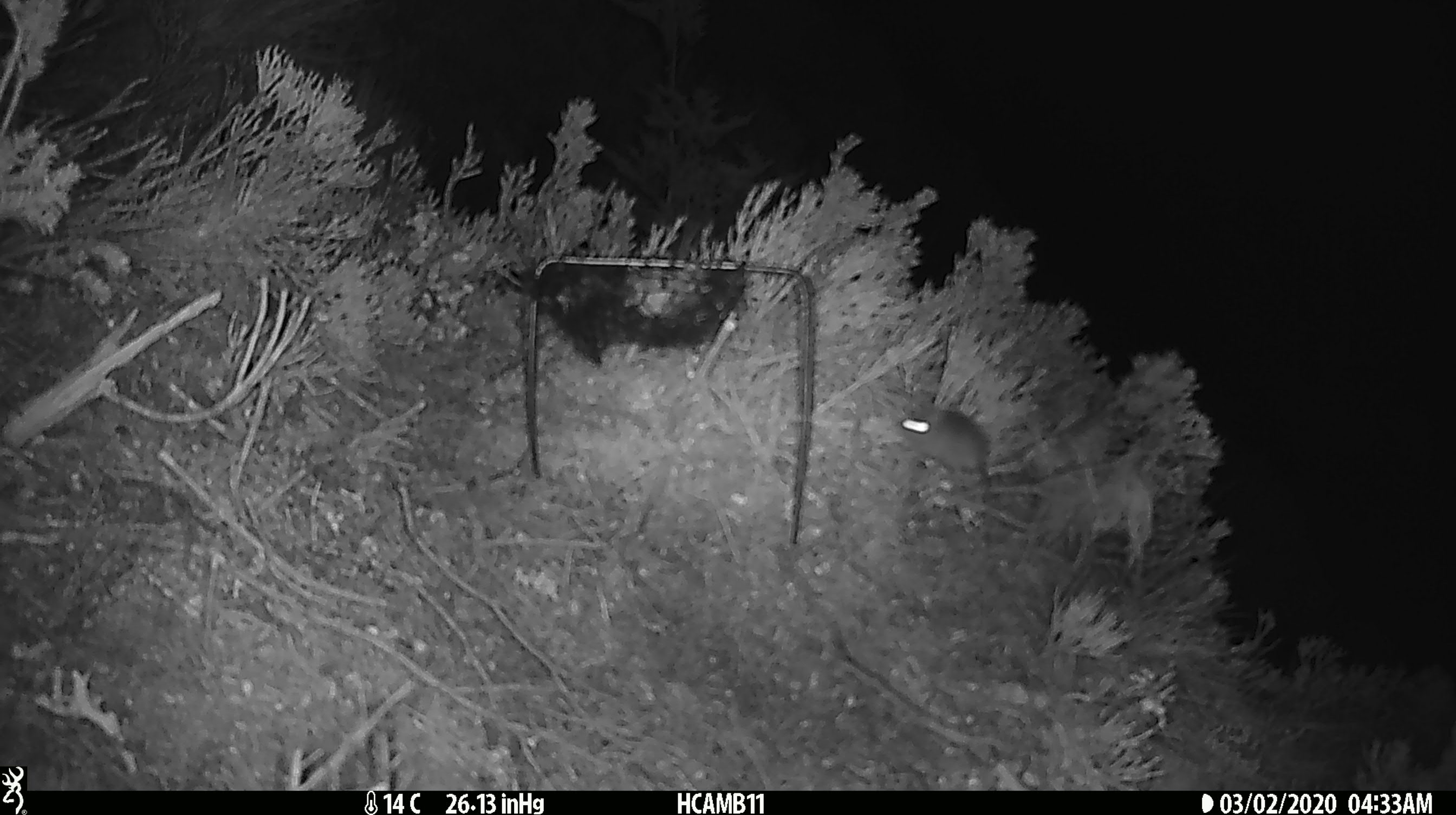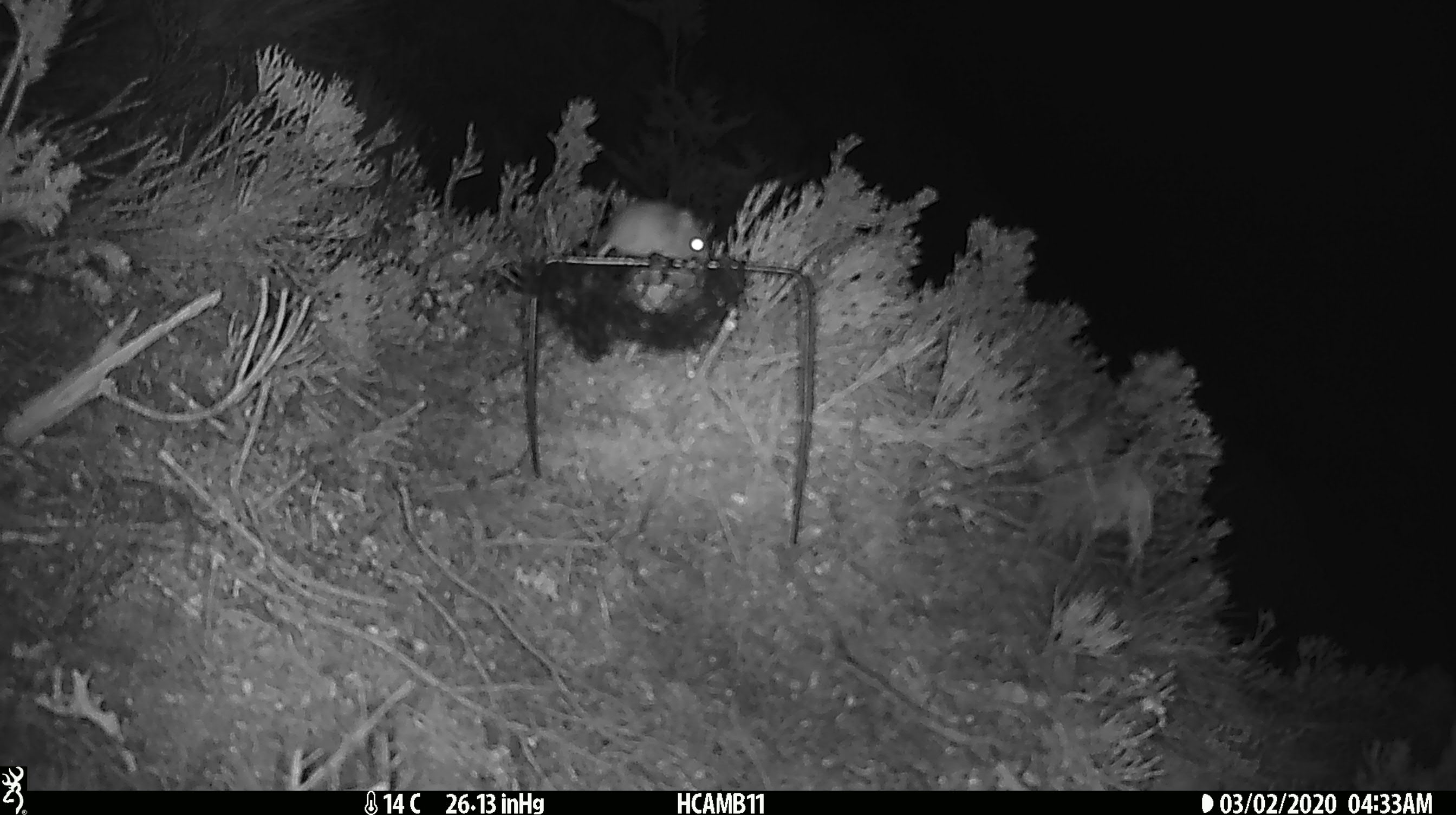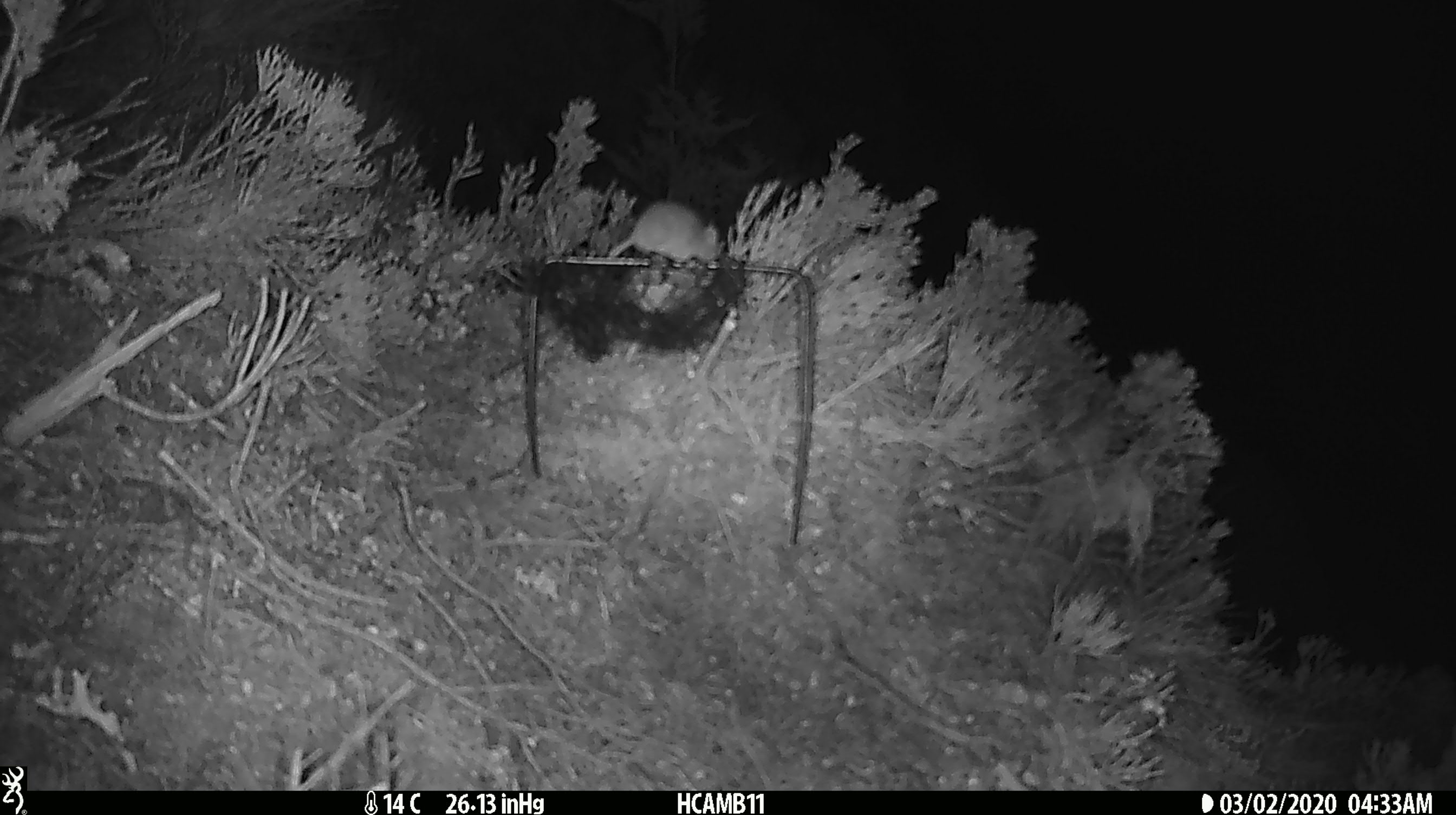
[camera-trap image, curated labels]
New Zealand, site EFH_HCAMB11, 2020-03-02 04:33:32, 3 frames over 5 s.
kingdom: Animalia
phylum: Chordata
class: Mammalia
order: Rodentia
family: Muridae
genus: Mus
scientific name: Mus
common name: mouse